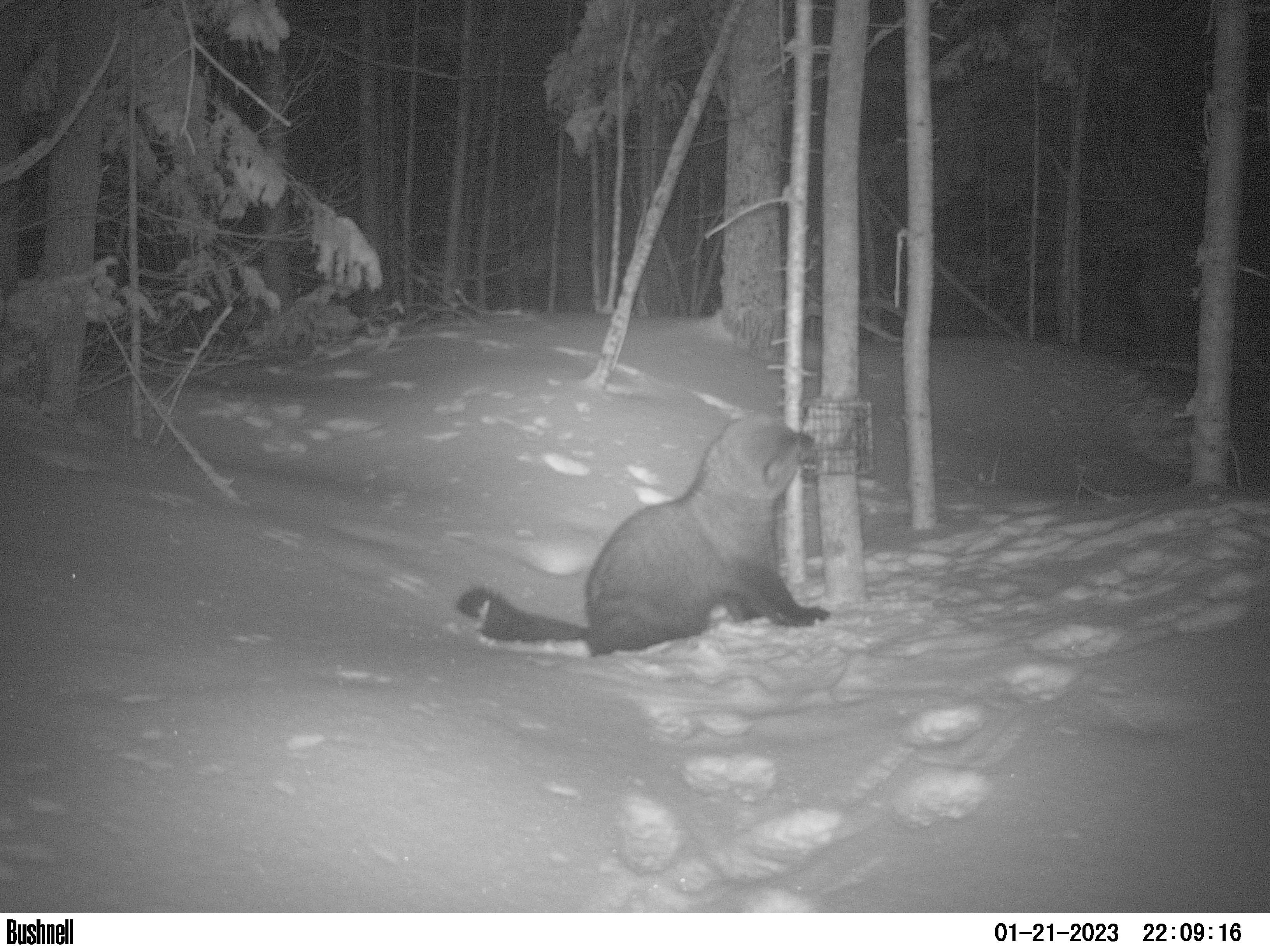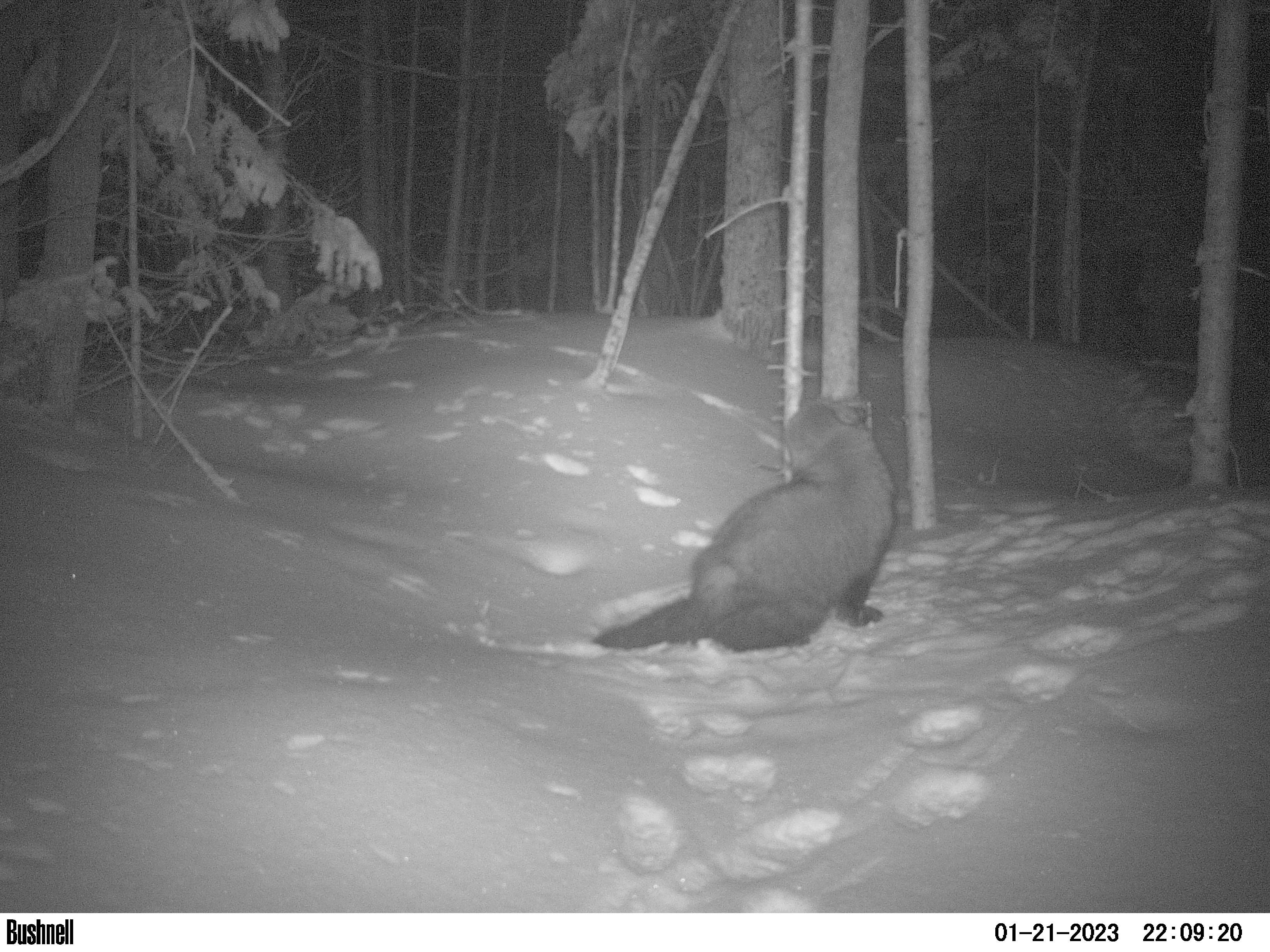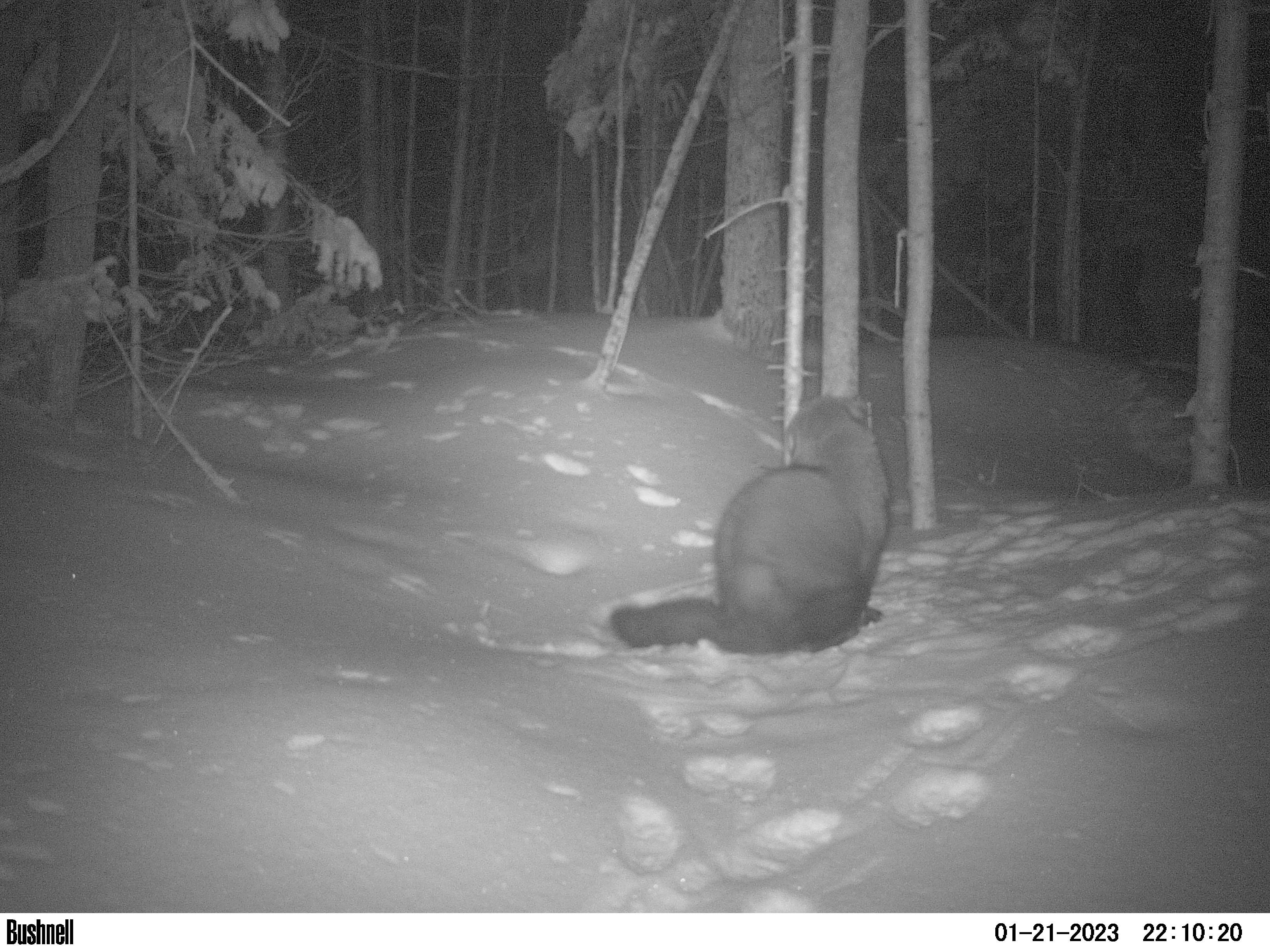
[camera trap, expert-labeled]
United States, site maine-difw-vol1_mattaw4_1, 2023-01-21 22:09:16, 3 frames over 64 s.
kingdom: Animalia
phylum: Chordata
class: Mammalia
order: Carnivora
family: Mustelidae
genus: Pekania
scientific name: Pekania pennanti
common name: fisher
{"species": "fisher (Pekania pennanti)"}